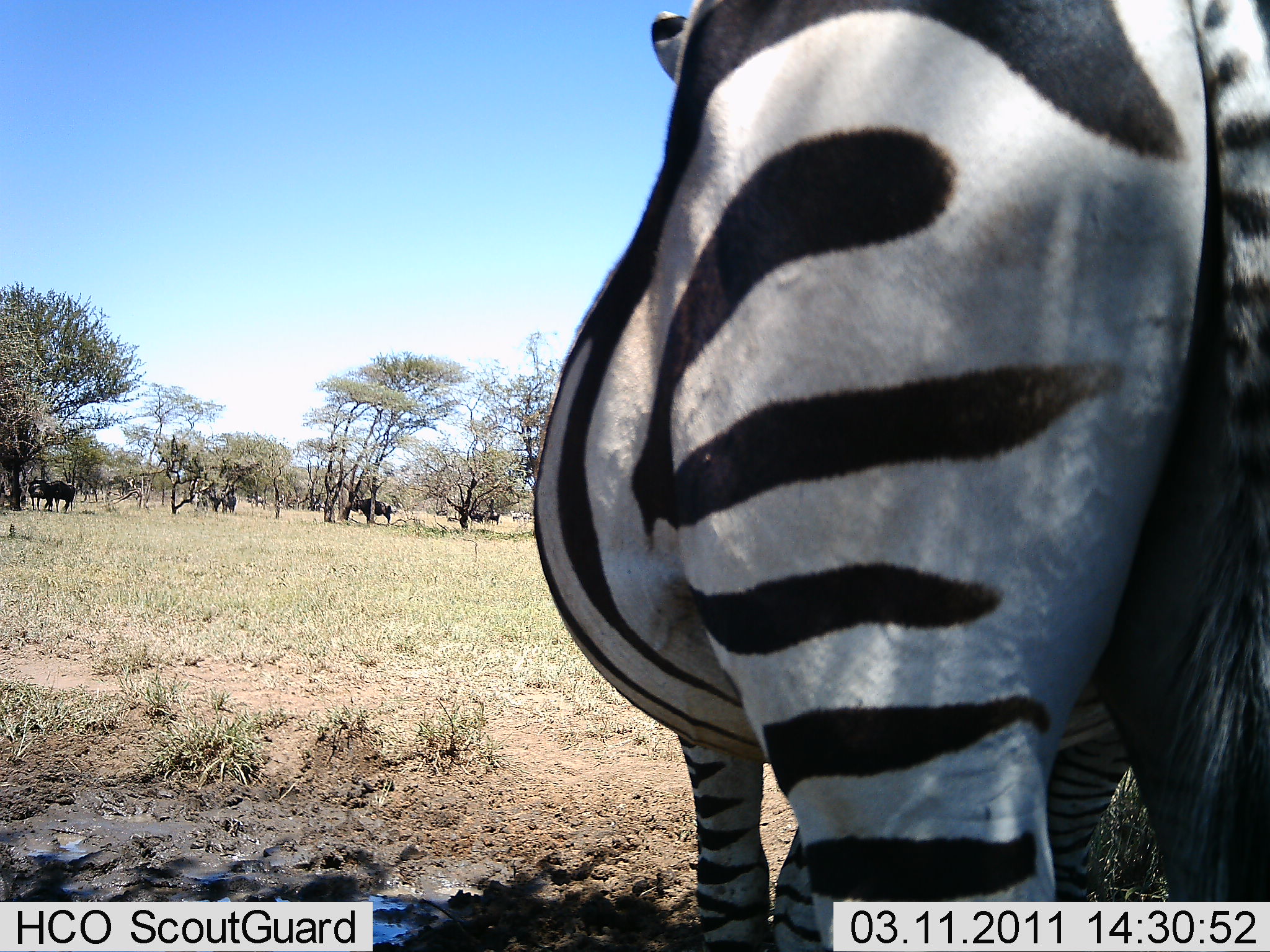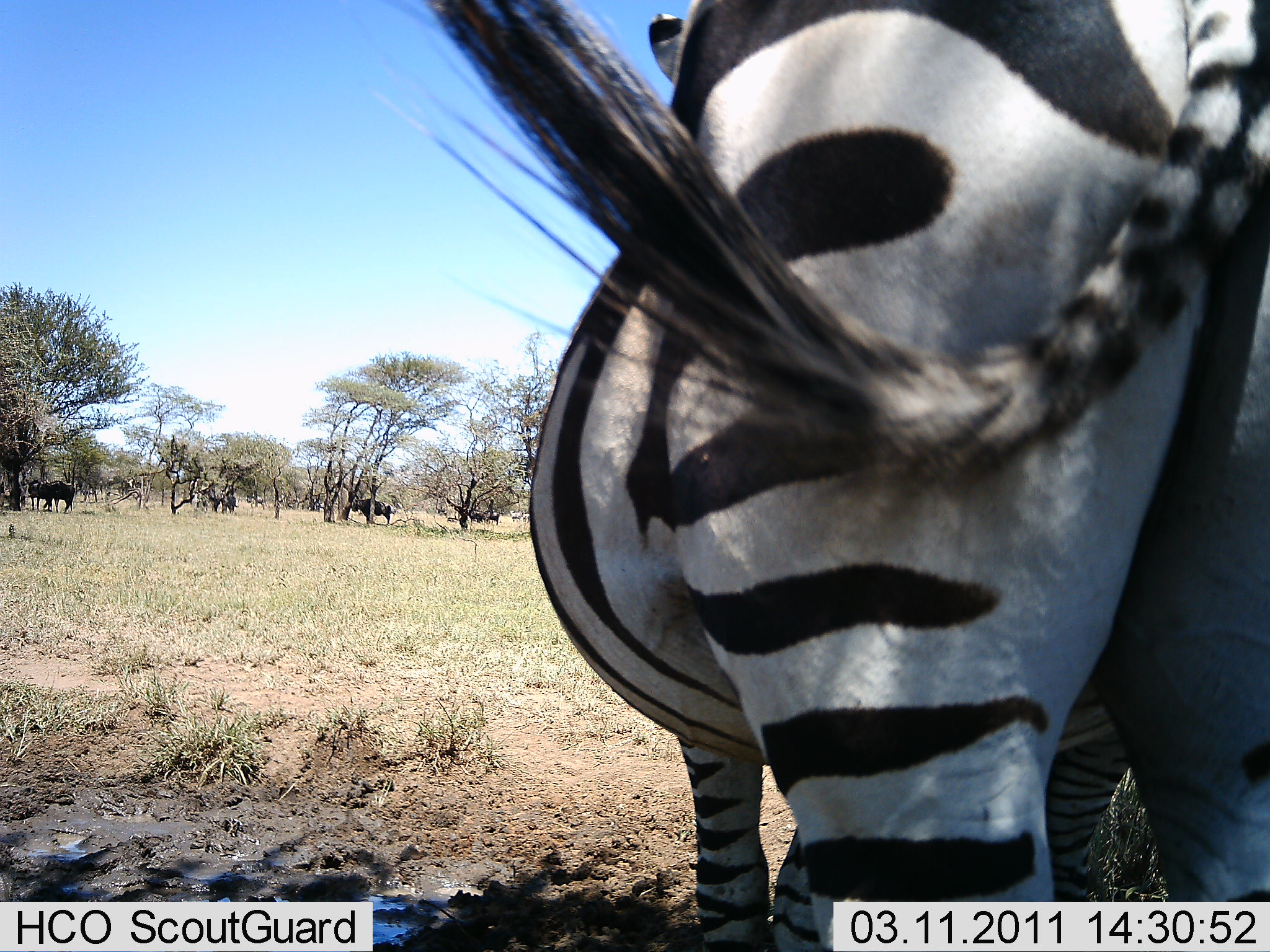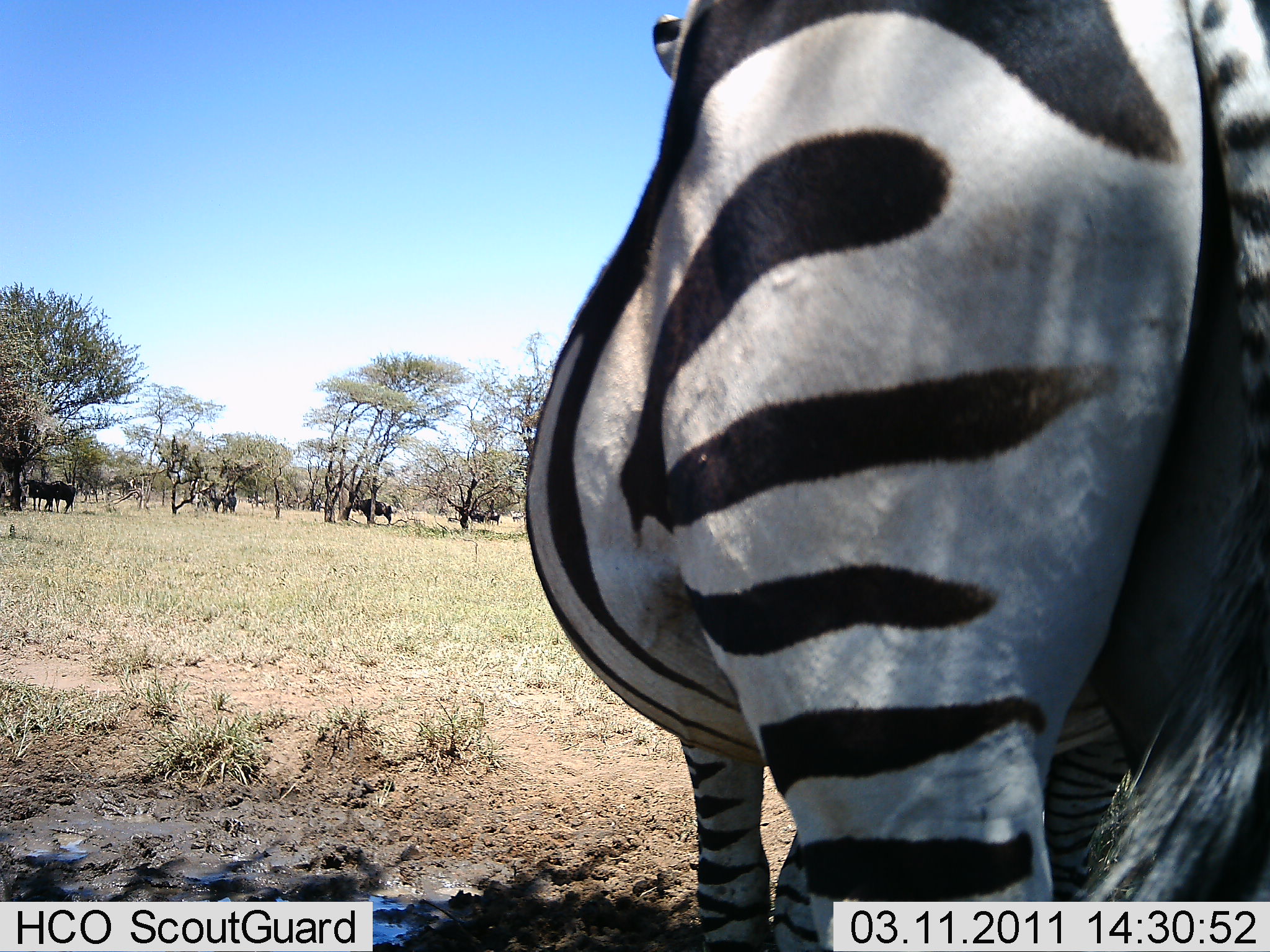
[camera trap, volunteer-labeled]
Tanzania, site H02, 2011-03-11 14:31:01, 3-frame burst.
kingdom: Animalia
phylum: Chordata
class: Mammalia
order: Perissodactyla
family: Equidae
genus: Equus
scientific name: Equus quagga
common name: plains zebra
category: zebra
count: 1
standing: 94%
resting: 6%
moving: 0%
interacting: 0%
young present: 0%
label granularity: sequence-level